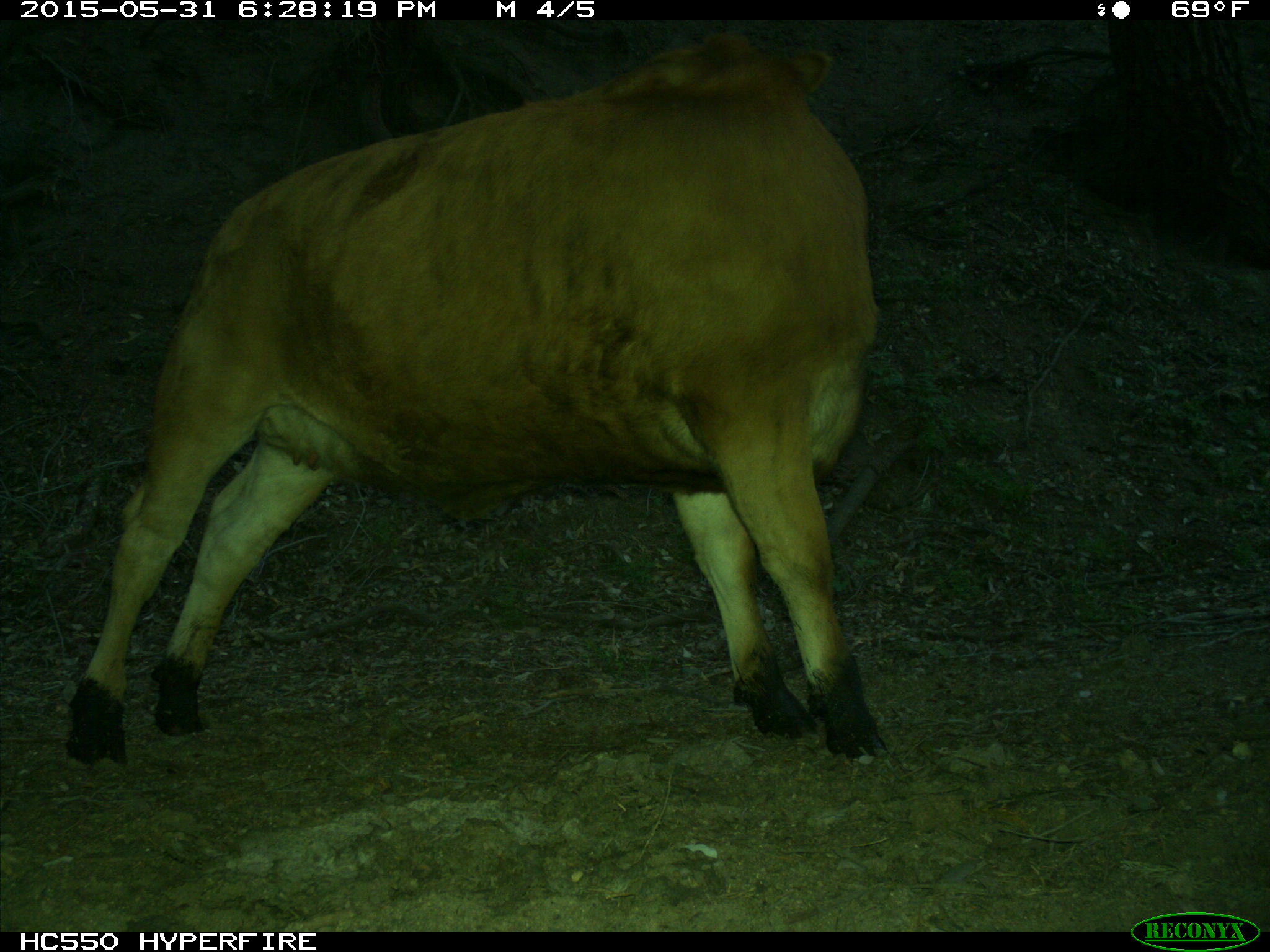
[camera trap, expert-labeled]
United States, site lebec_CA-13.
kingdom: Animalia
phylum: Chordata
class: Mammalia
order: Artiodactyla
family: Bovidae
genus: Bos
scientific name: Bos taurus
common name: domestic cow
Bos taurus (domestic cow).